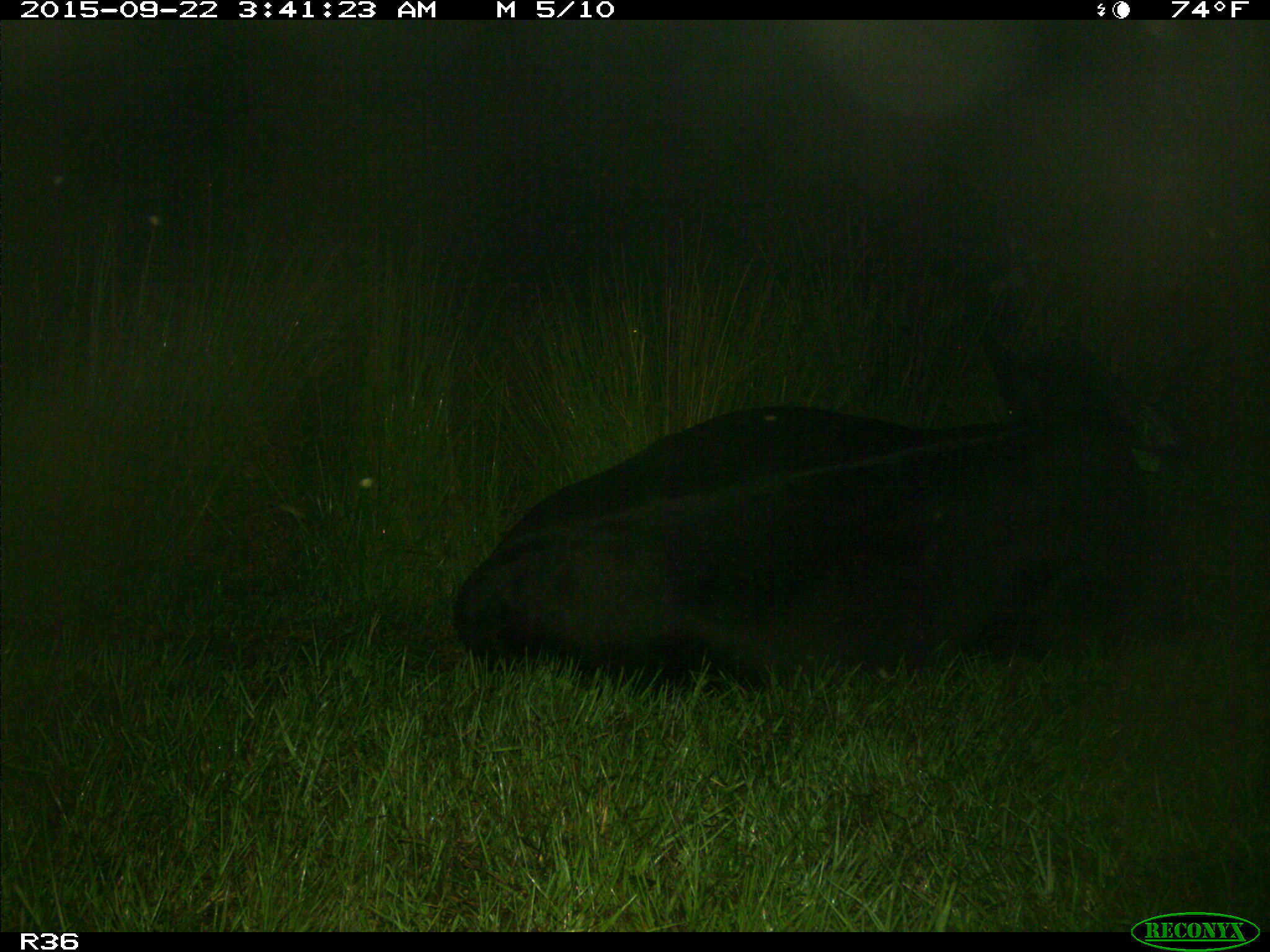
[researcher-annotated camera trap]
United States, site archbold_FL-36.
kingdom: Animalia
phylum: Chordata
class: Mammalia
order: Artiodactyla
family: Bovidae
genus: Bos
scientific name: Bos taurus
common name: domestic cow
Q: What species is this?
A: Bos taurus (domestic cow).